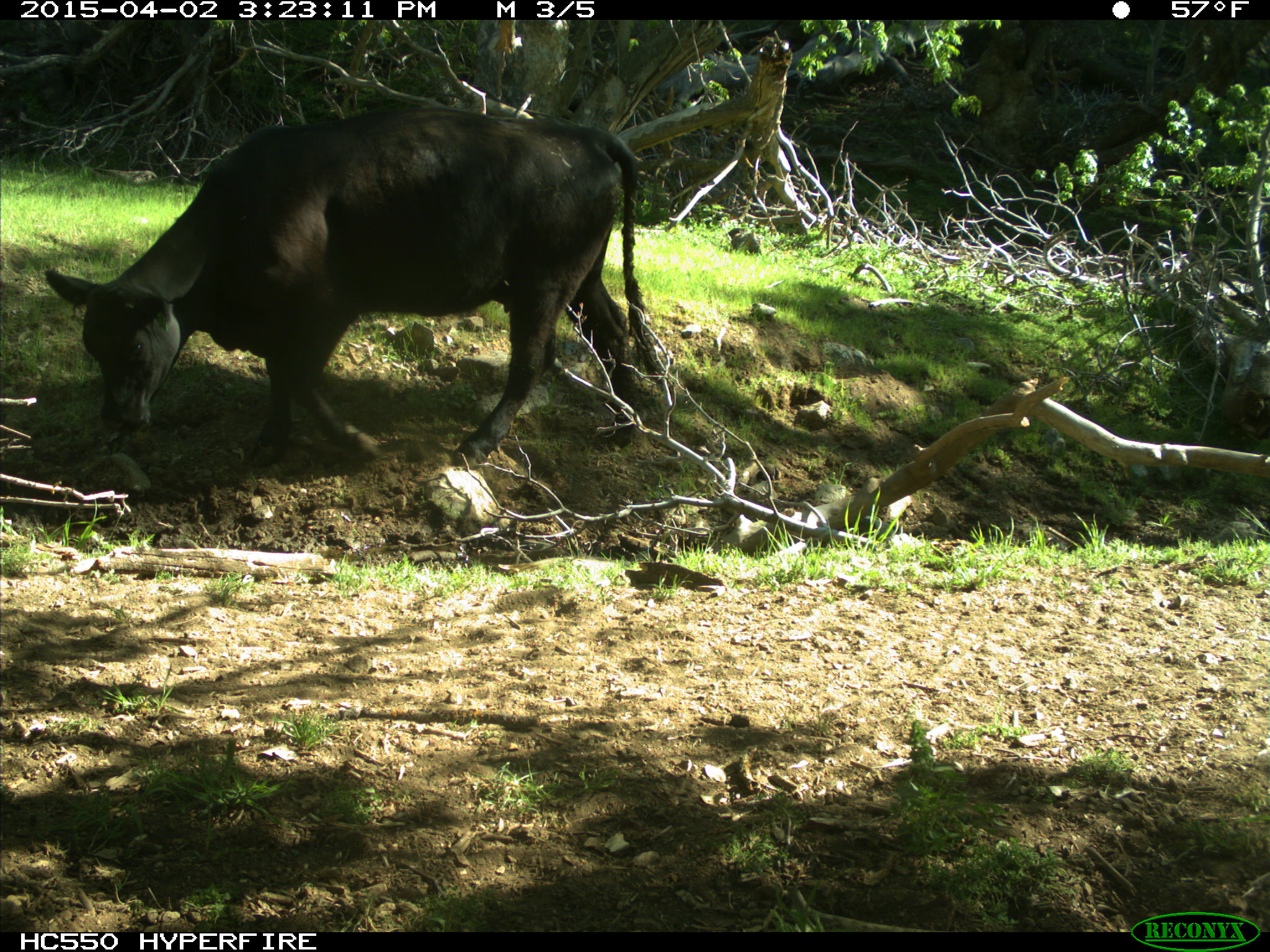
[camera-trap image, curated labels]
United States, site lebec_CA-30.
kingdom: Animalia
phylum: Chordata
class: Mammalia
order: Artiodactyla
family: Bovidae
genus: Bos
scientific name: Bos taurus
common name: domestic cow